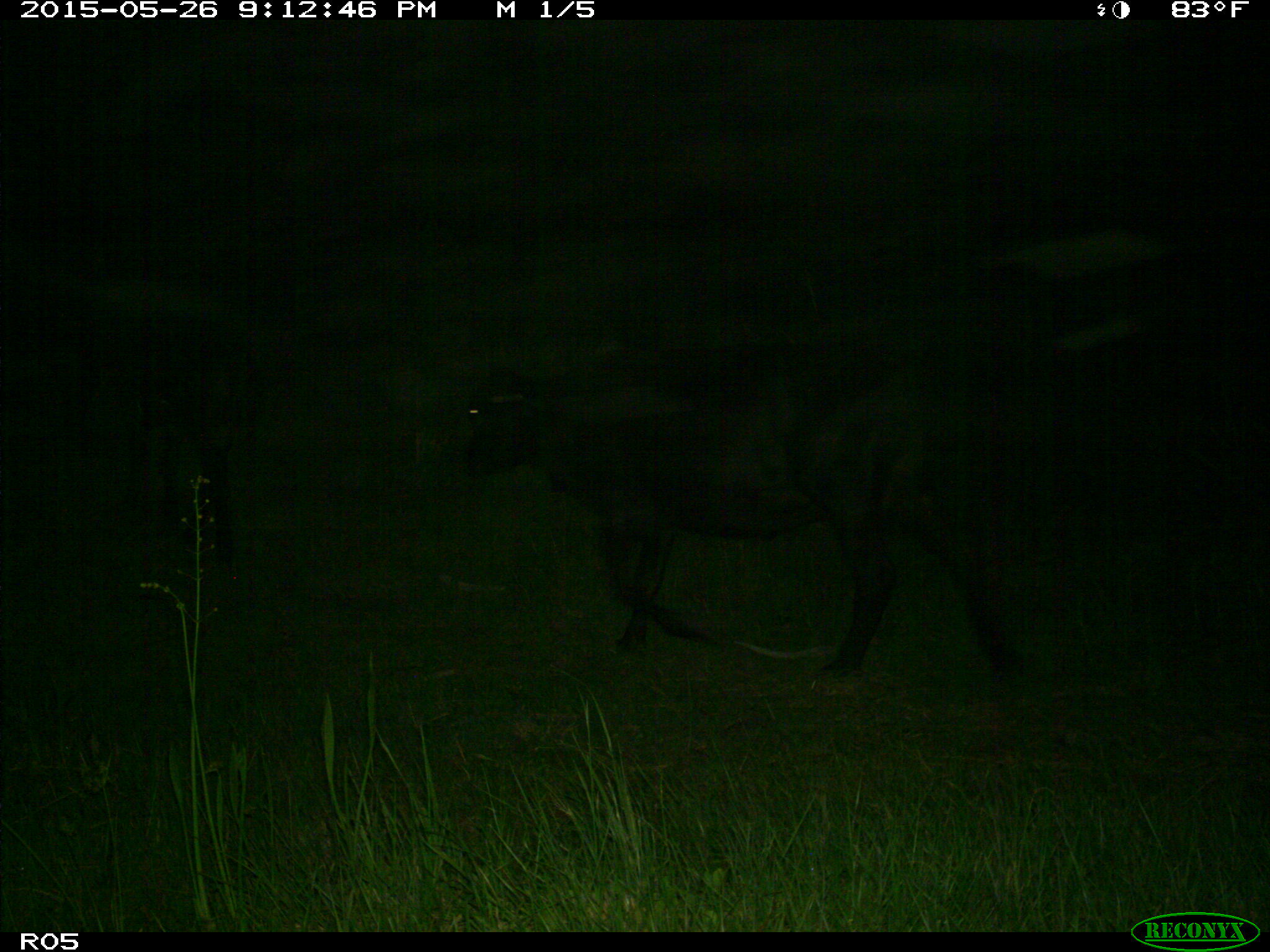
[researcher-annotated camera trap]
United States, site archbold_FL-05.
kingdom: Animalia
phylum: Chordata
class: Mammalia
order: Artiodactyla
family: Bovidae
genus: Bos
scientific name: Bos taurus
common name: domestic cow